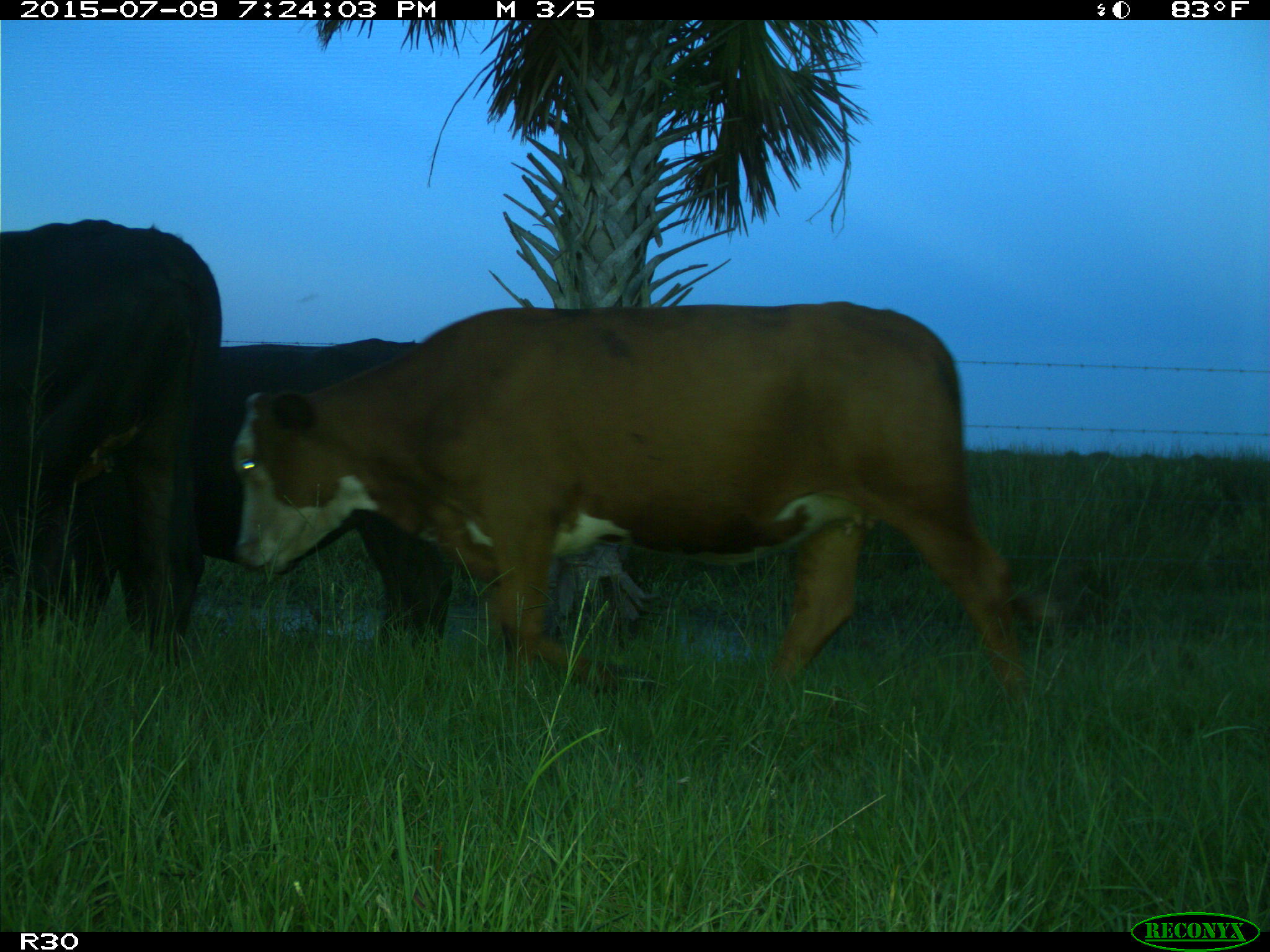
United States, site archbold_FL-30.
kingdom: Animalia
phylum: Chordata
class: Mammalia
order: Artiodactyla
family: Bovidae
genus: Bos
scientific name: Bos taurus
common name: domestic cow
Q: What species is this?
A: Bos taurus (domestic cow).